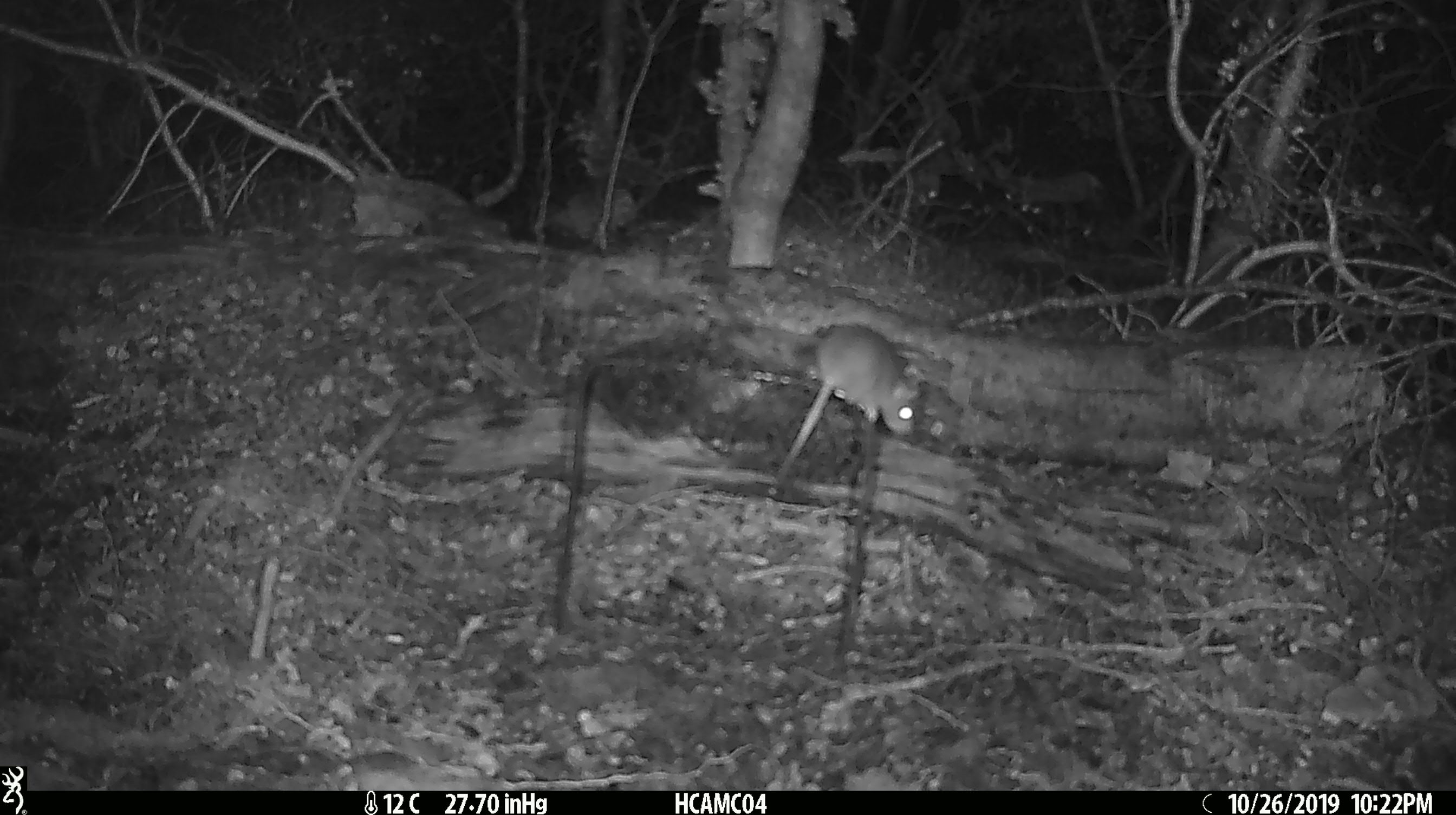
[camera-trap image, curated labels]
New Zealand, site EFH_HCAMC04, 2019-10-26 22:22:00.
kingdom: Animalia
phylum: Chordata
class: Mammalia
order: Rodentia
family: Muridae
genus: Mus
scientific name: Mus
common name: mouse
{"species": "mouse (Mus)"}